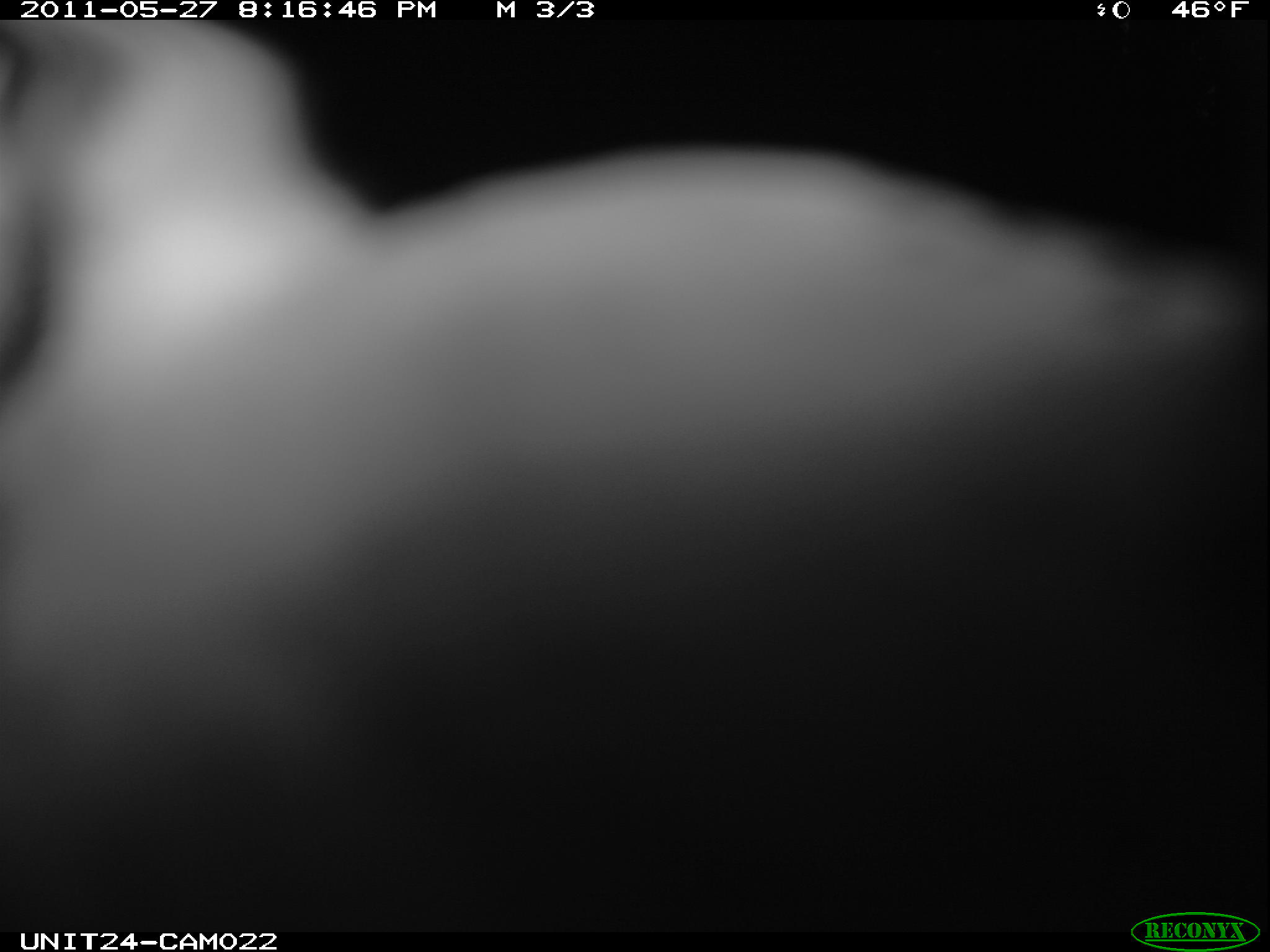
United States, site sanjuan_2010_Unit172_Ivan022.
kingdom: Animalia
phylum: Chordata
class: Aves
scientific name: Aves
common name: birds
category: unidentified bird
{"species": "unidentified bird (birds) (Aves)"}